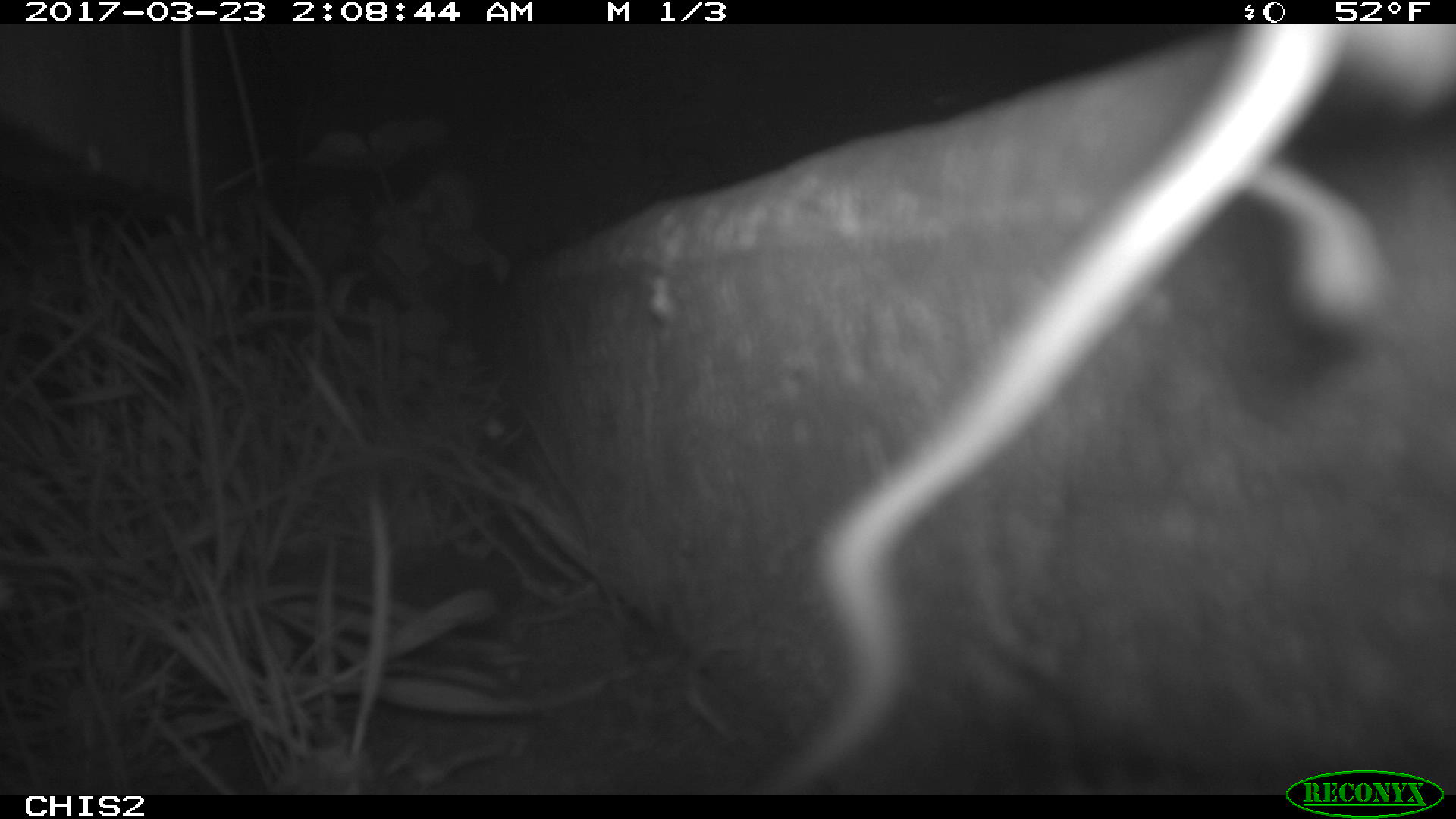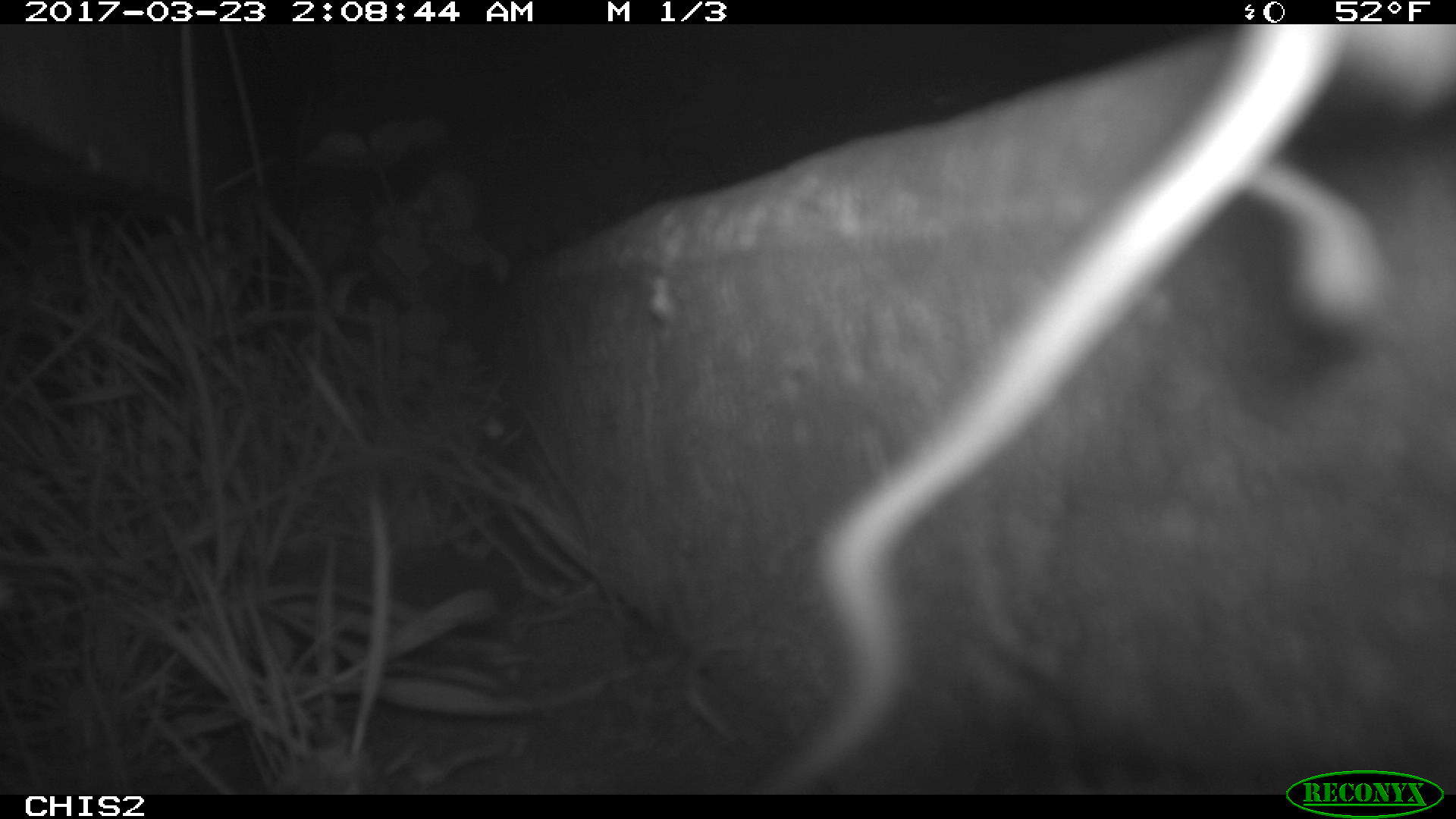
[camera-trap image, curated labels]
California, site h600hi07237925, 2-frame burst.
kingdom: Animalia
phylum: Chordata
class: Mammalia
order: Rodentia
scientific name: Rodentia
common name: rodent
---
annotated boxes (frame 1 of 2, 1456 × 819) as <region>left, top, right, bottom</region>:
rodent: <region>766, 22, 1351, 790</region>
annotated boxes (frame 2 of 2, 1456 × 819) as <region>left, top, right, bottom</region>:
rodent: <region>750, 24, 1455, 792</region>